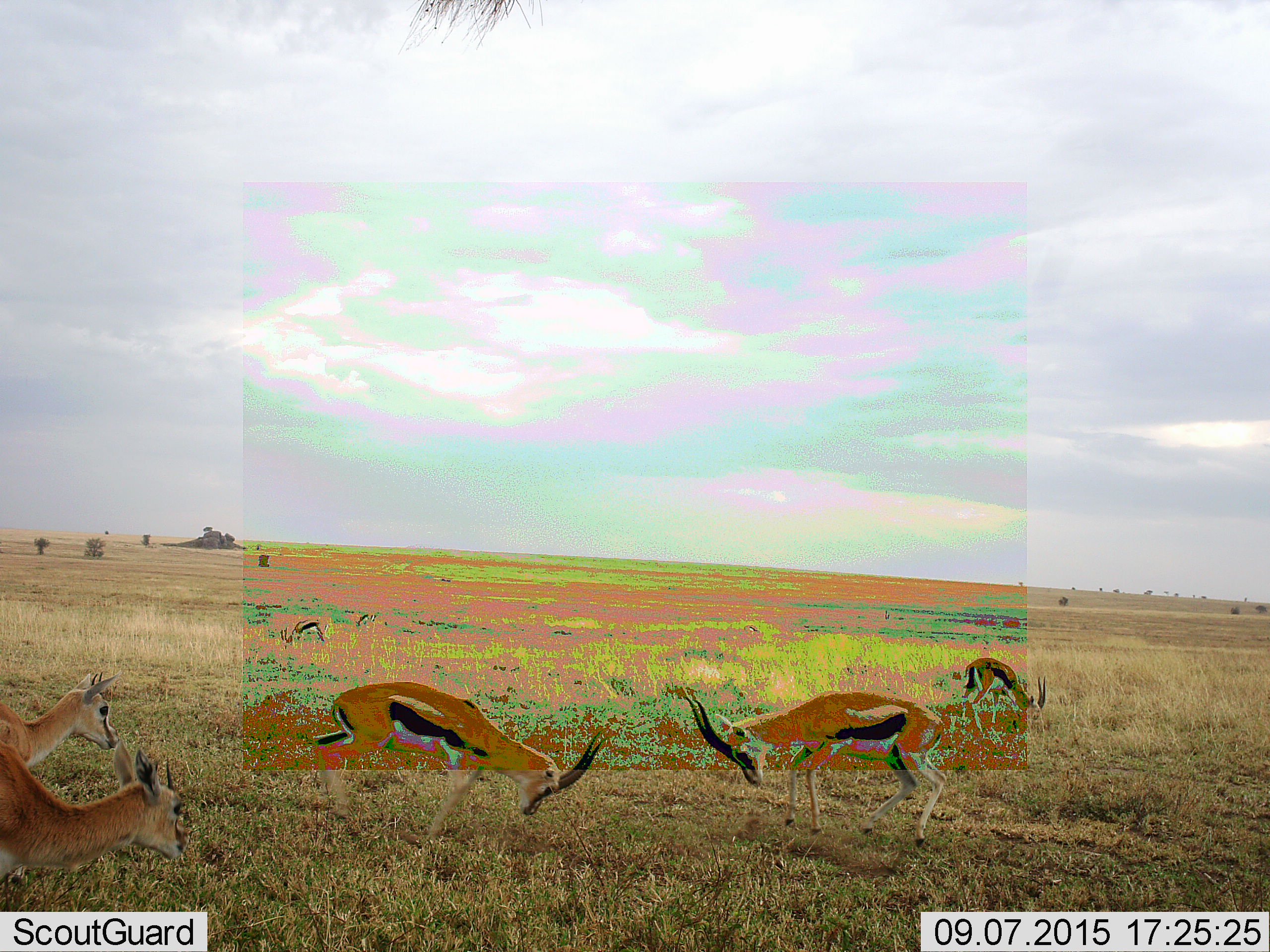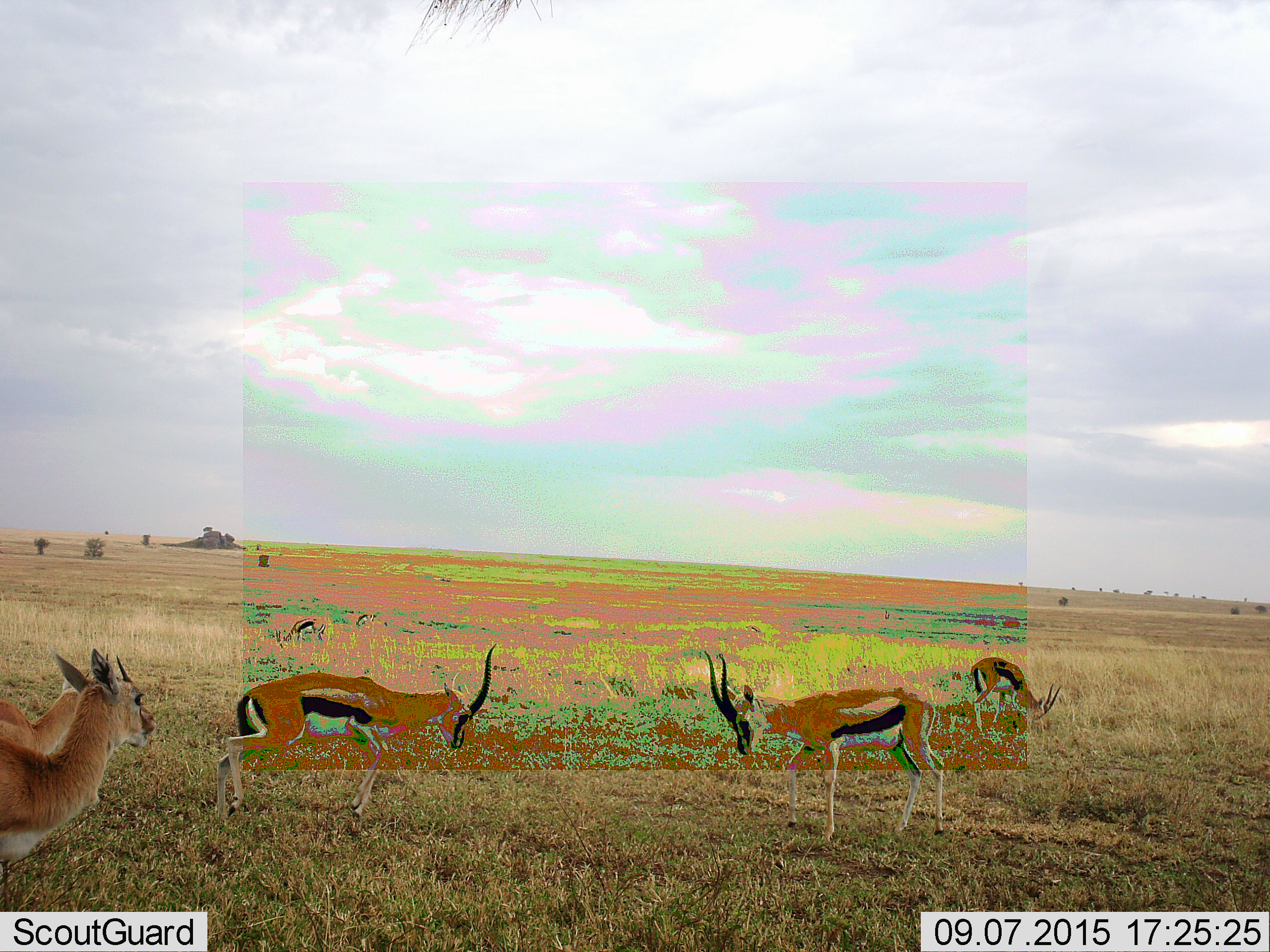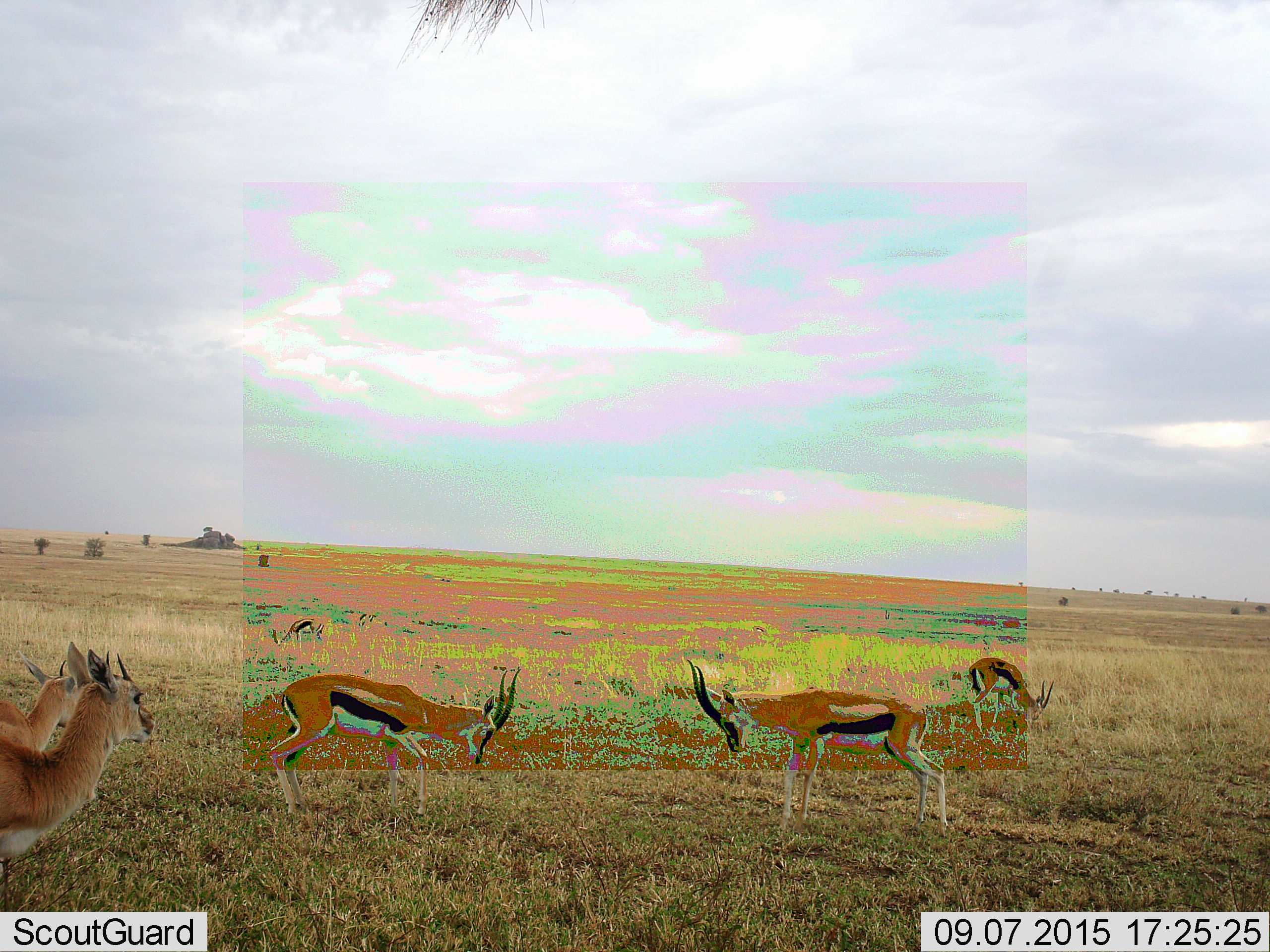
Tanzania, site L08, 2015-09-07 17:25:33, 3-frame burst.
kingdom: Animalia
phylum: Chordata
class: Mammalia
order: Artiodactyla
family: Bovidae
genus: Eudorcas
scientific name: Eudorcas thomsonii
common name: thomson's gazelle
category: gazellethomsons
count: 7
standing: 60%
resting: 0%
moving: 40%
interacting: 90%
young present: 10%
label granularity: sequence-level